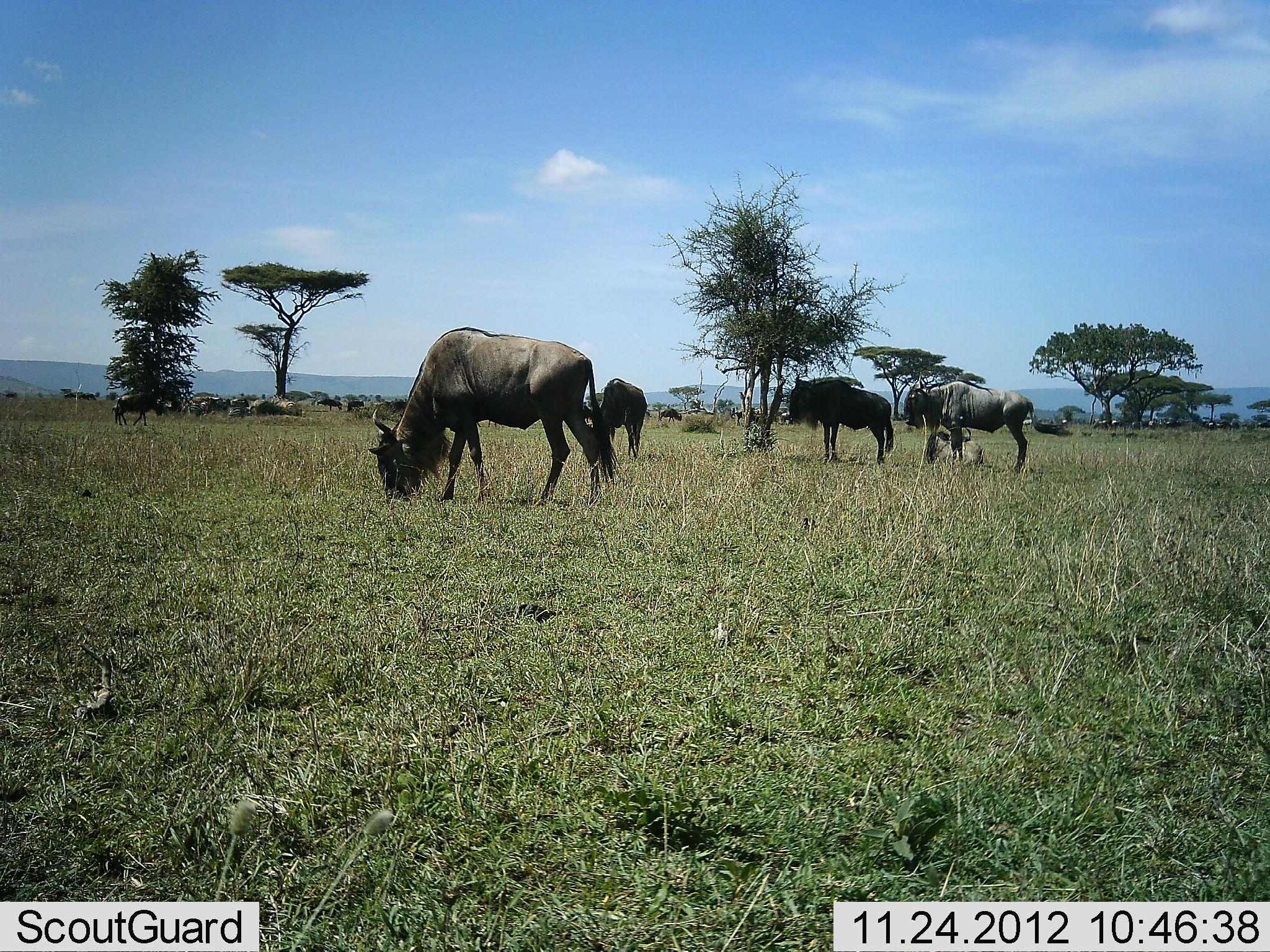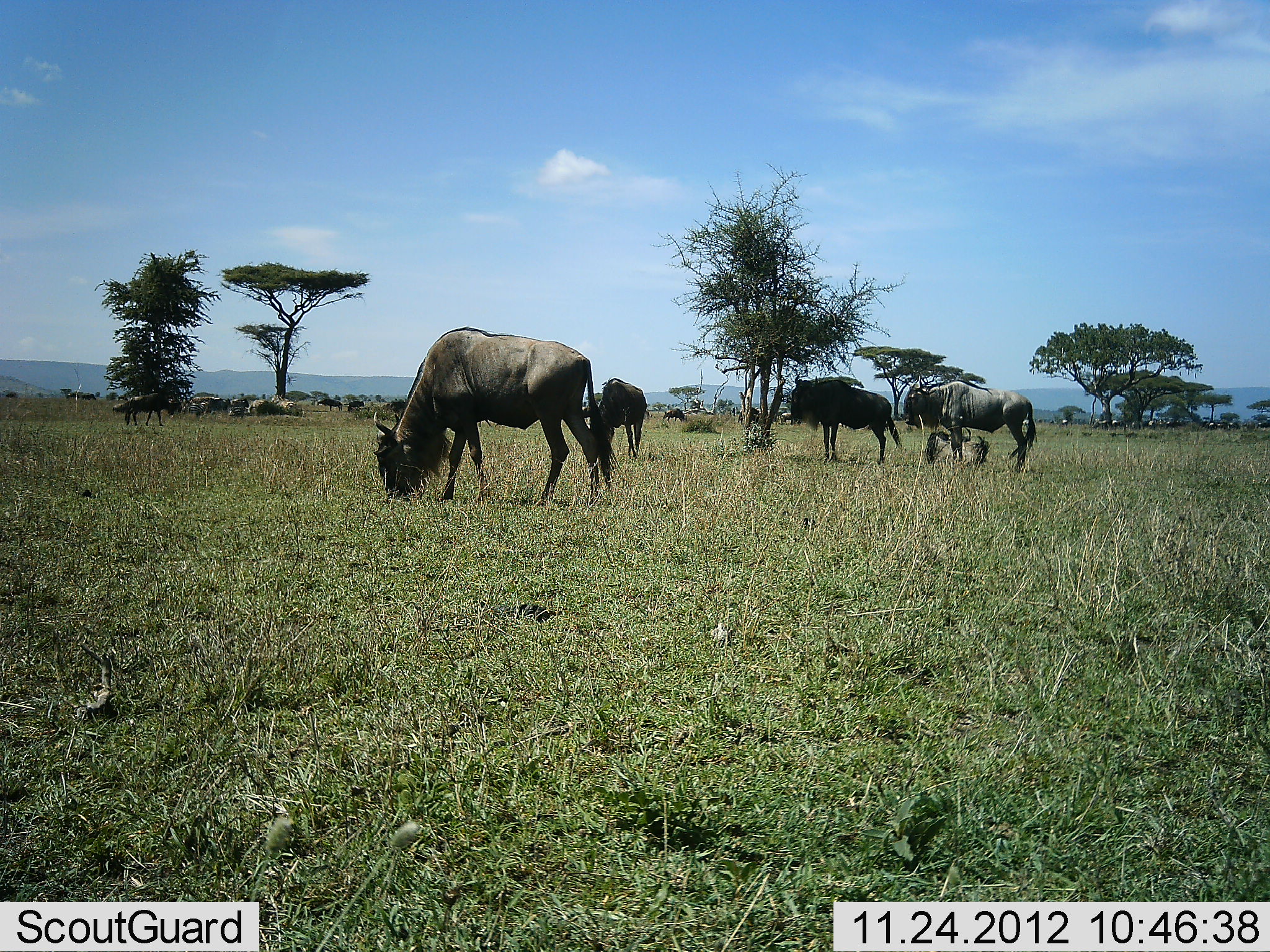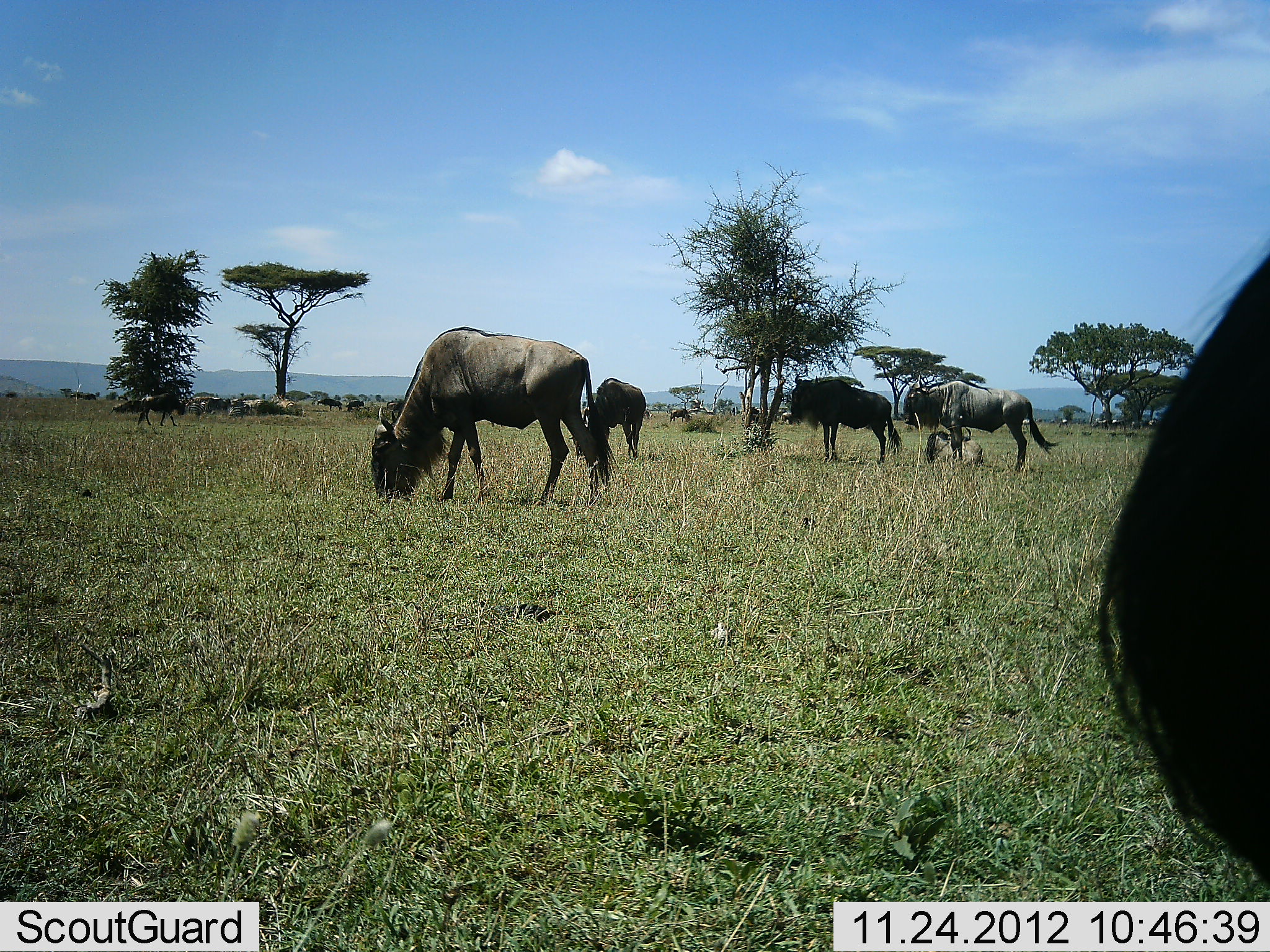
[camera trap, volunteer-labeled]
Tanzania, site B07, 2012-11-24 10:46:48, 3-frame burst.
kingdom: Animalia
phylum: Chordata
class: Mammalia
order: Artiodactyla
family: Bovidae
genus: Connochaetes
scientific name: Connochaetes taurinus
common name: blue wildebeest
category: wildebeest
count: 11-50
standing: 60%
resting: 70%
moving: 30%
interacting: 10%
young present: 20%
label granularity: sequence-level